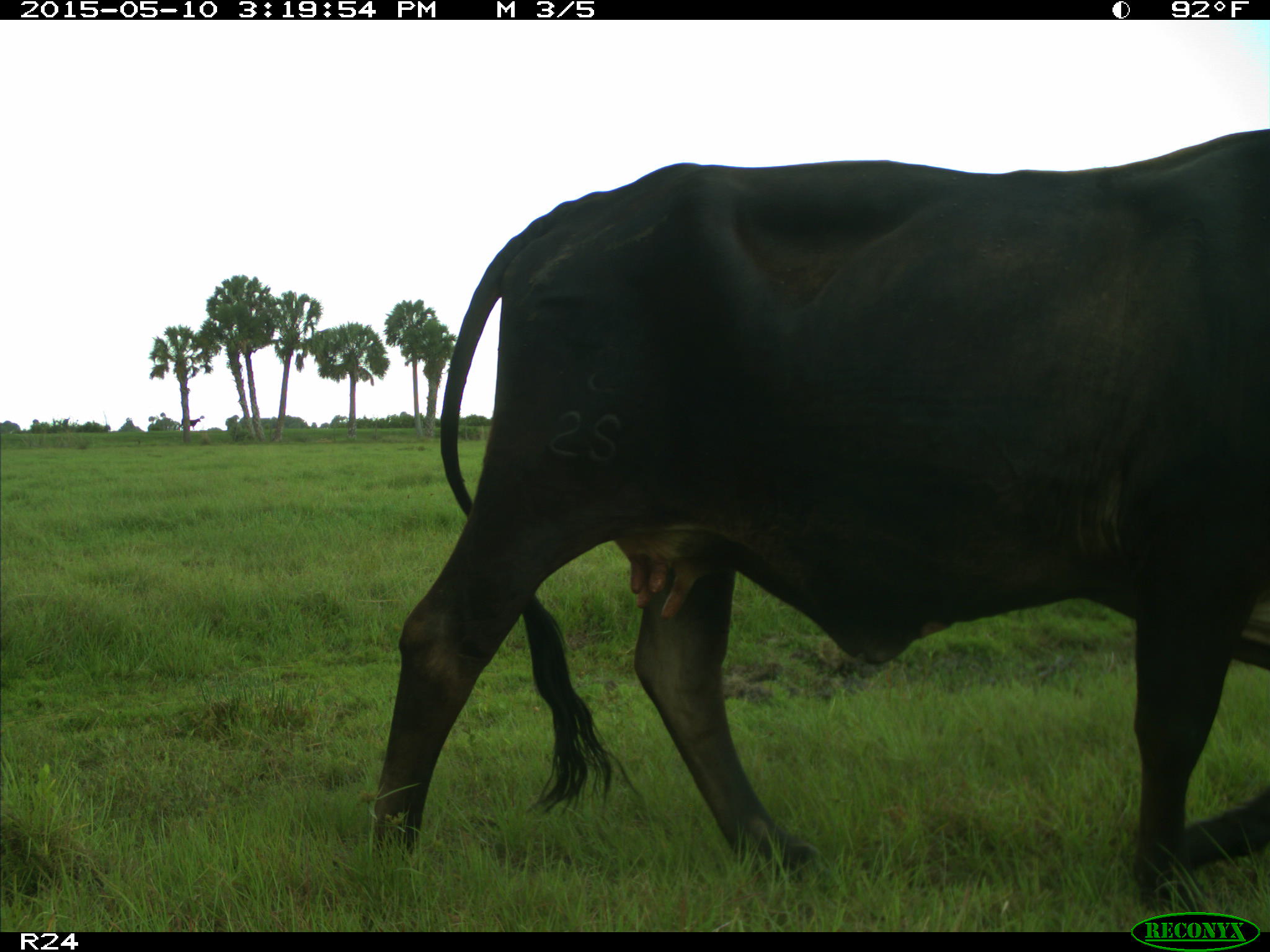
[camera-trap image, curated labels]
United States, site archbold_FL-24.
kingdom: Animalia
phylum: Chordata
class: Mammalia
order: Artiodactyla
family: Bovidae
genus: Bos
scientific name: Bos taurus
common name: domestic cow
Bos taurus (domestic cow).